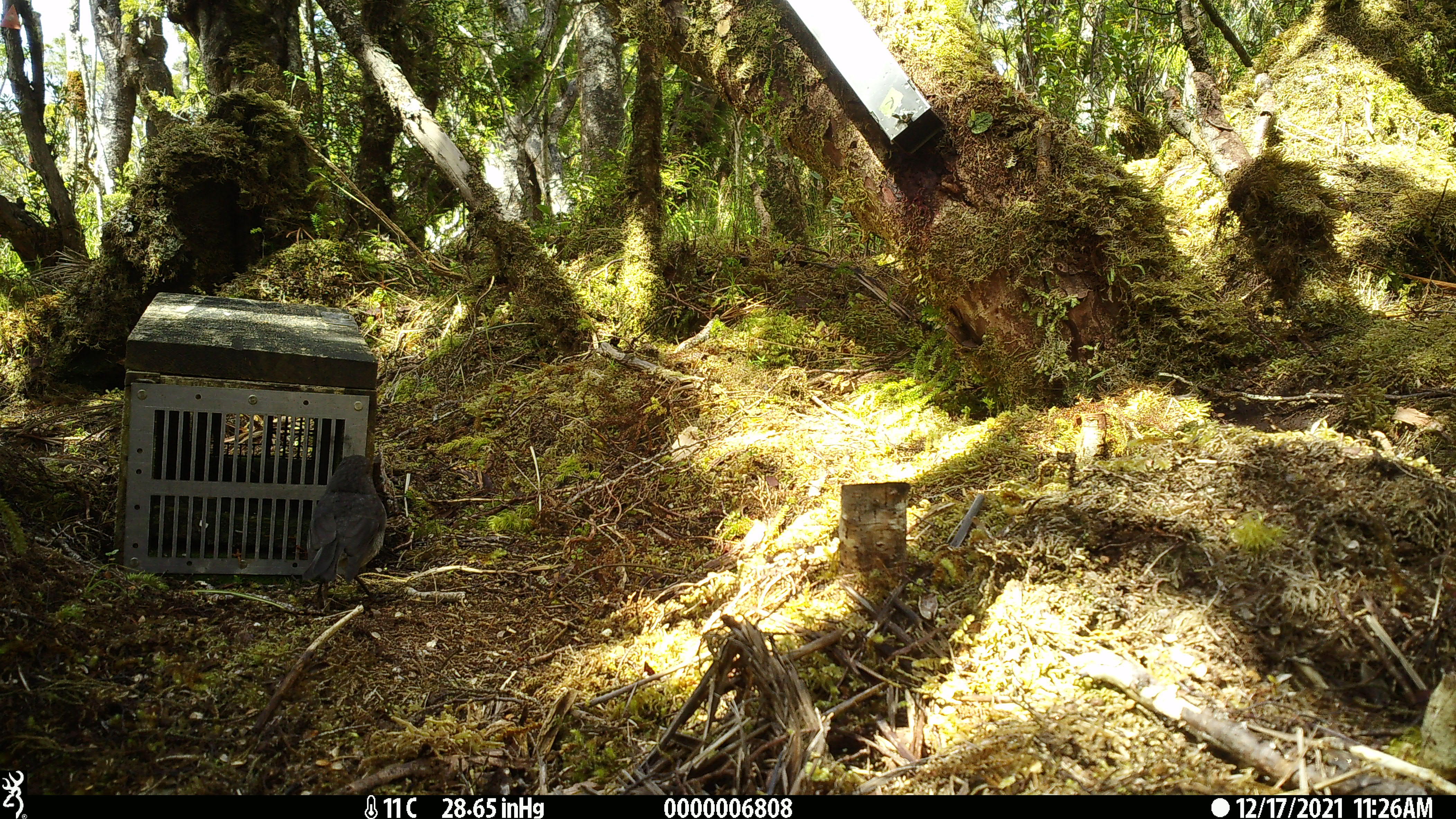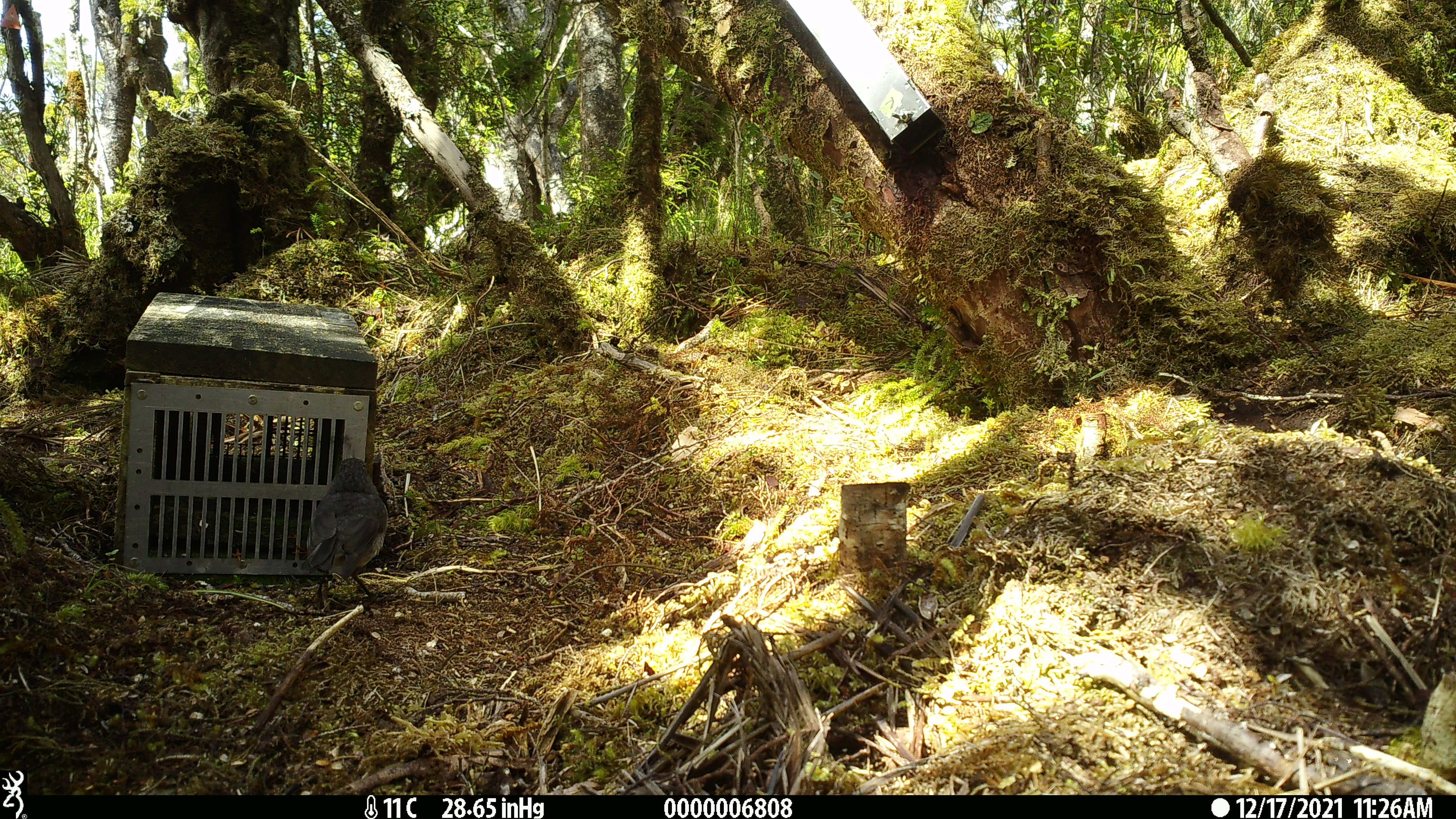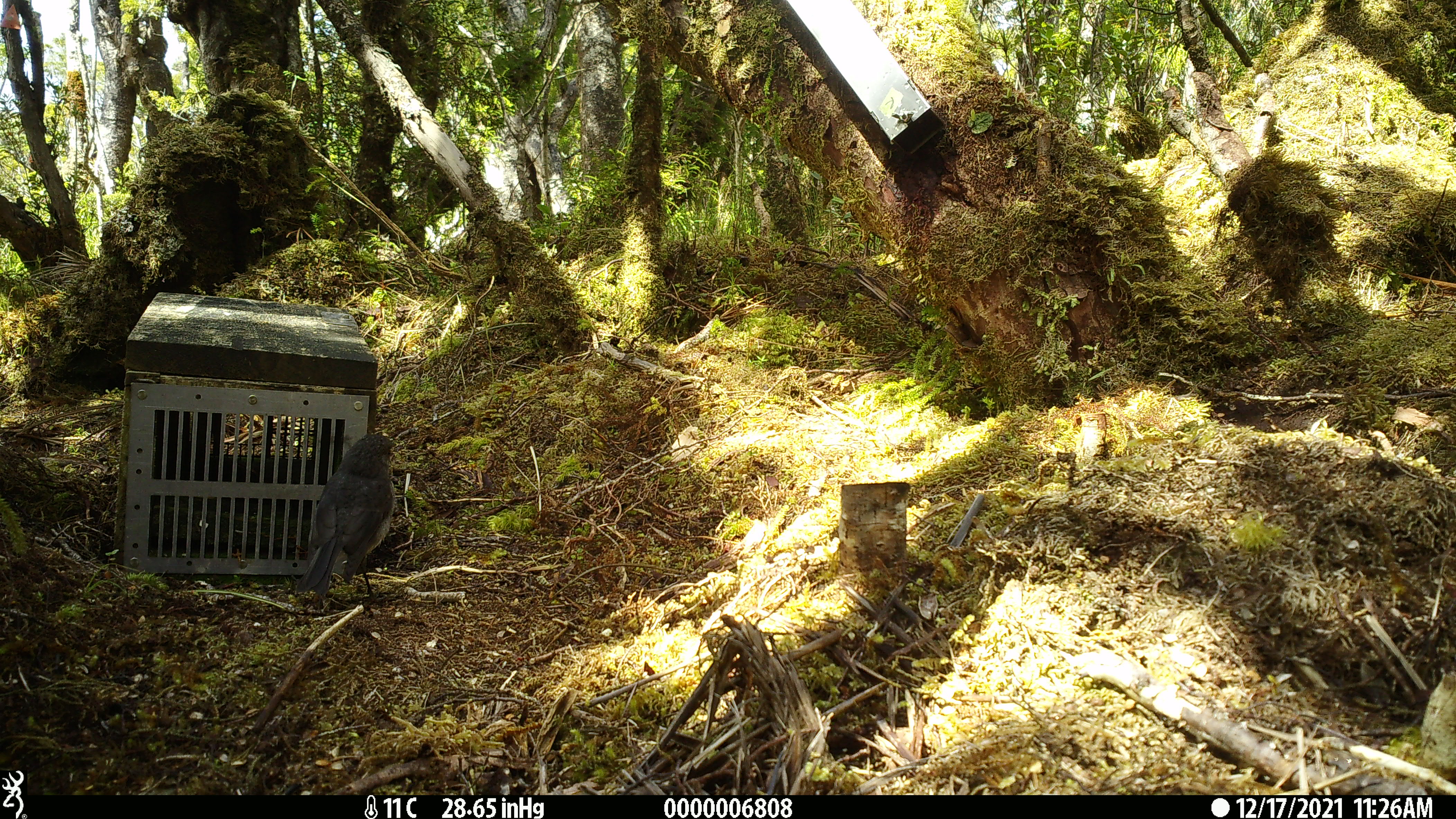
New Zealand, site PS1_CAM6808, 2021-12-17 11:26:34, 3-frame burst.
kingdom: Animalia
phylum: Chordata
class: Aves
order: Passeriformes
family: Petroicidae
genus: Petroica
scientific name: Petroica australis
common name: new zealand robin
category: robin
Robin (new zealand robin) (Petroica australis).